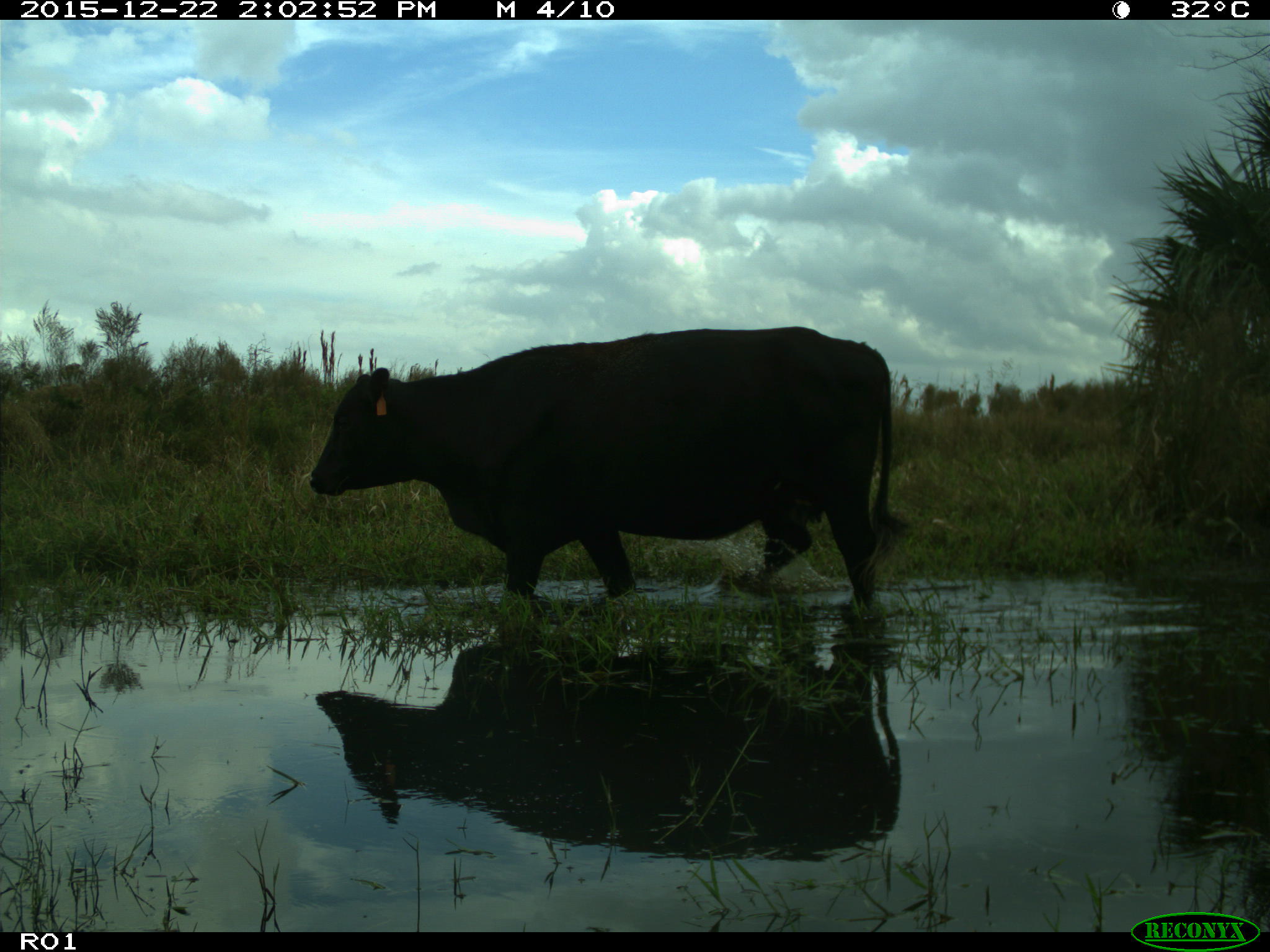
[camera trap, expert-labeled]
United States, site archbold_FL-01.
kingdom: Animalia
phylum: Chordata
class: Mammalia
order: Artiodactyla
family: Bovidae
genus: Bos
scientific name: Bos taurus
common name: domestic cow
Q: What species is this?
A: Bos taurus (domestic cow).